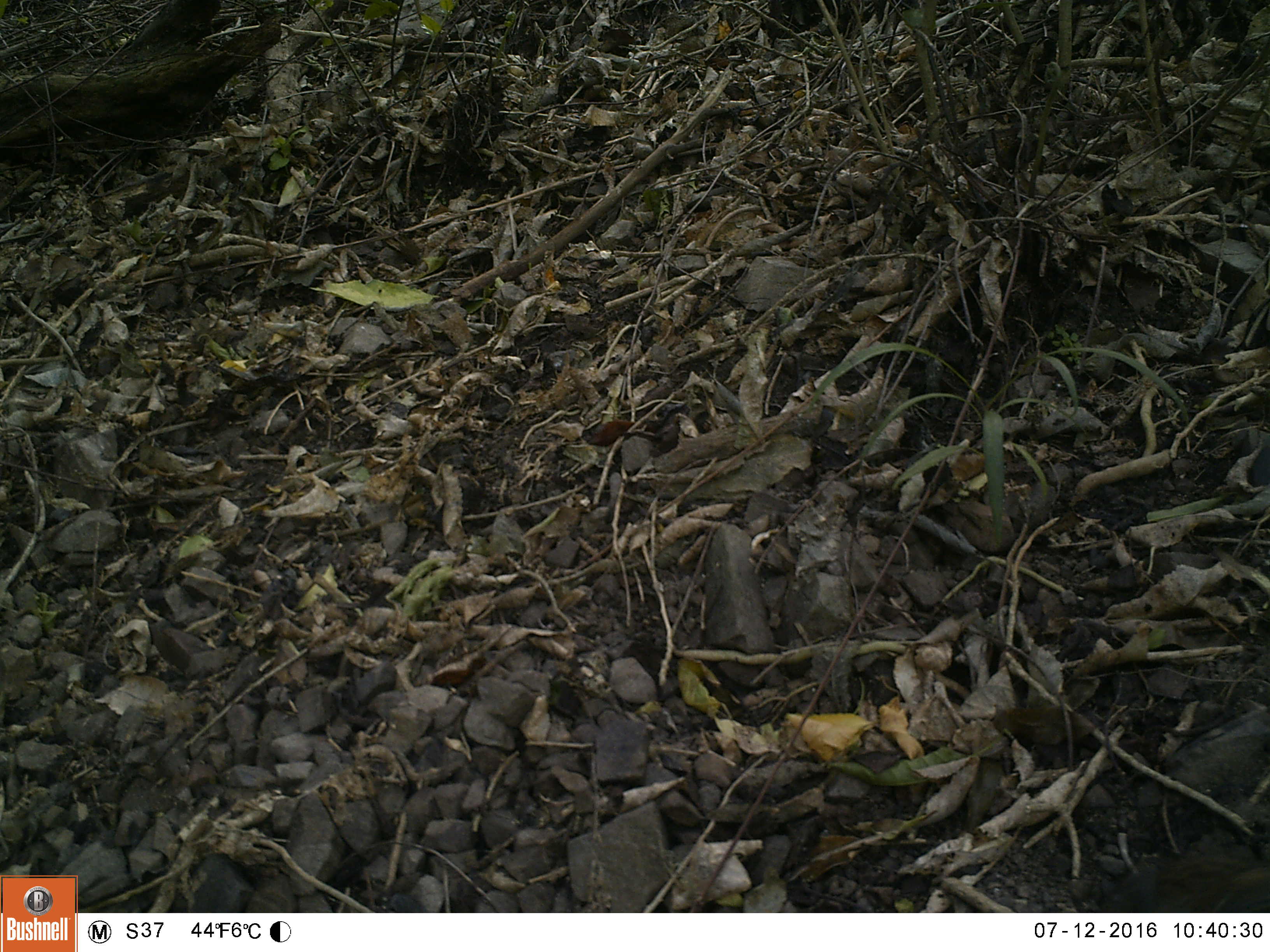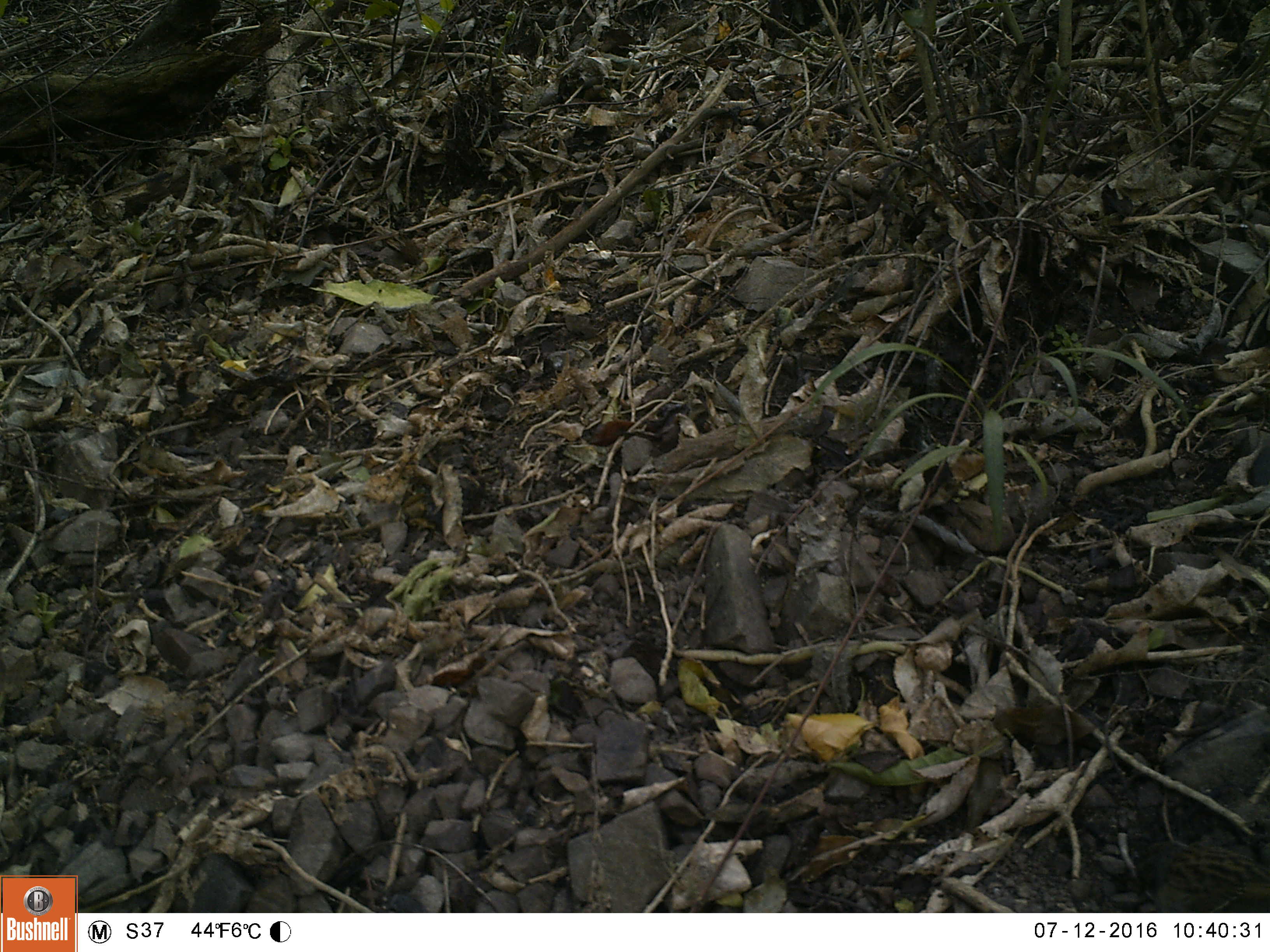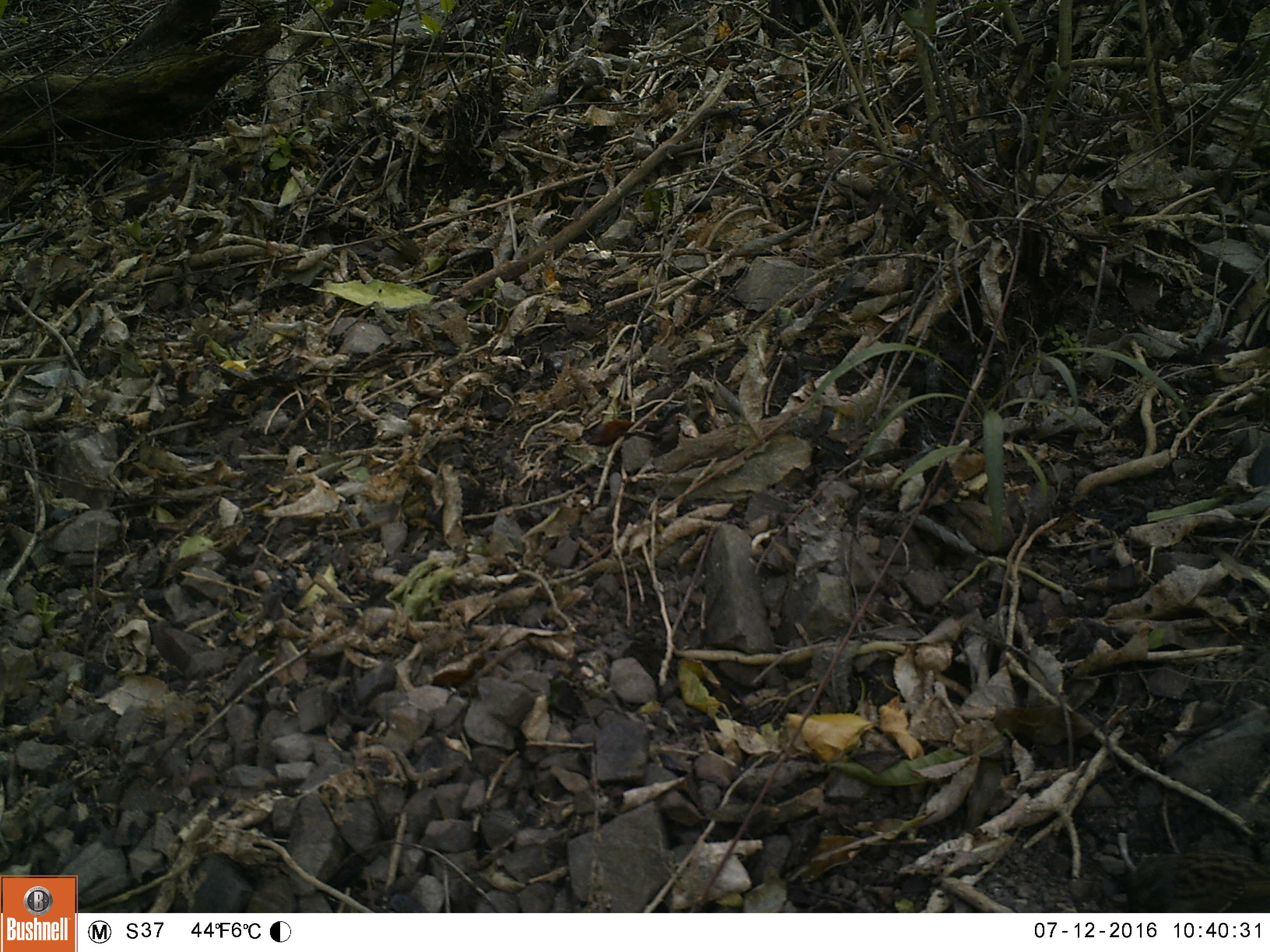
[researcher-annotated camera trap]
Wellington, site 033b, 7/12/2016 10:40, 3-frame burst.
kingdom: Animalia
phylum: Chordata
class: Aves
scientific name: Aves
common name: bird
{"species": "bird (Aves)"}